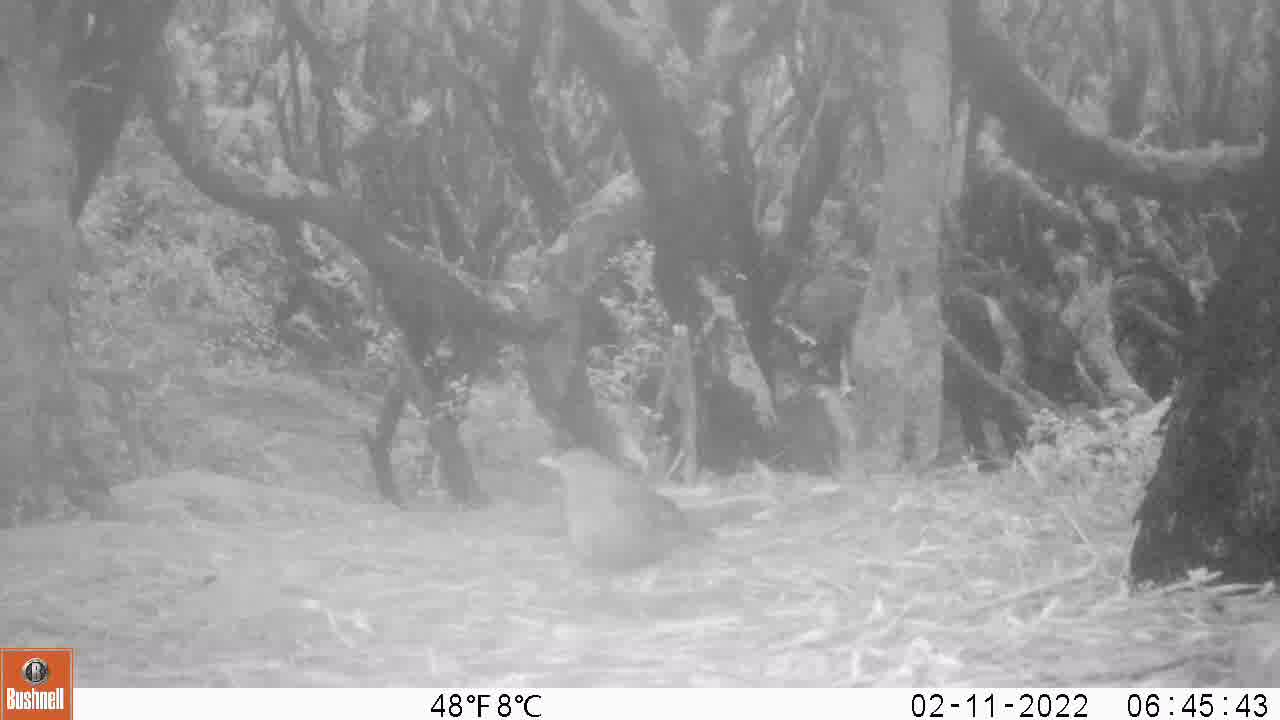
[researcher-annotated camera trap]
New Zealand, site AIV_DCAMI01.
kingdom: Animalia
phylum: Chordata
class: Aves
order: Passeriformes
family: Turdidae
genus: Turdus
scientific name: Turdus merula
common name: eurasian blackbird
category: blackbird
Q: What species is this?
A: Blackbird (eurasian blackbird) (Turdus merula).